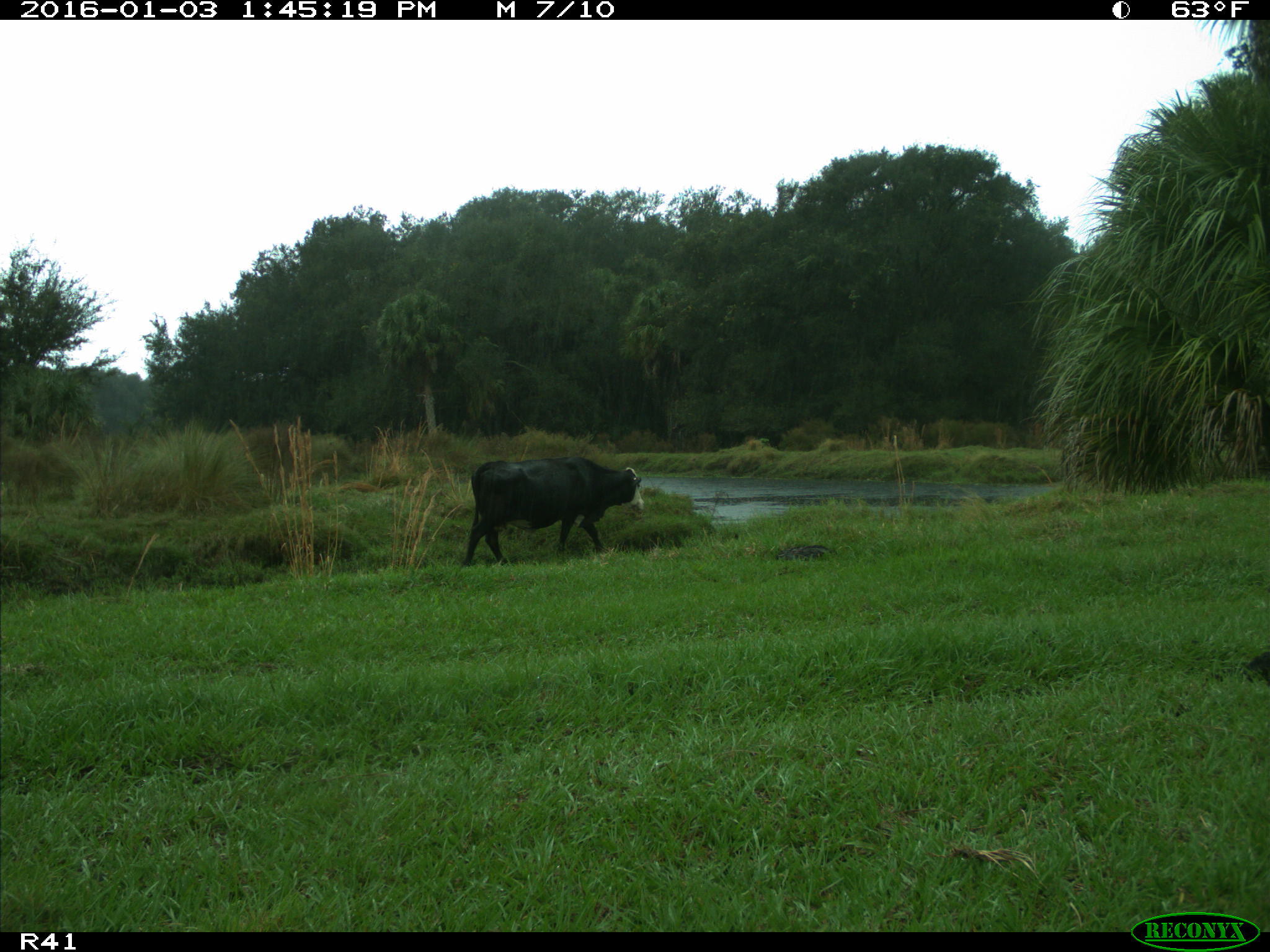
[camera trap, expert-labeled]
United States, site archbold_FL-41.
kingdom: Animalia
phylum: Chordata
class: Mammalia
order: Artiodactyla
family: Bovidae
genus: Bos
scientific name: Bos taurus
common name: domestic cow